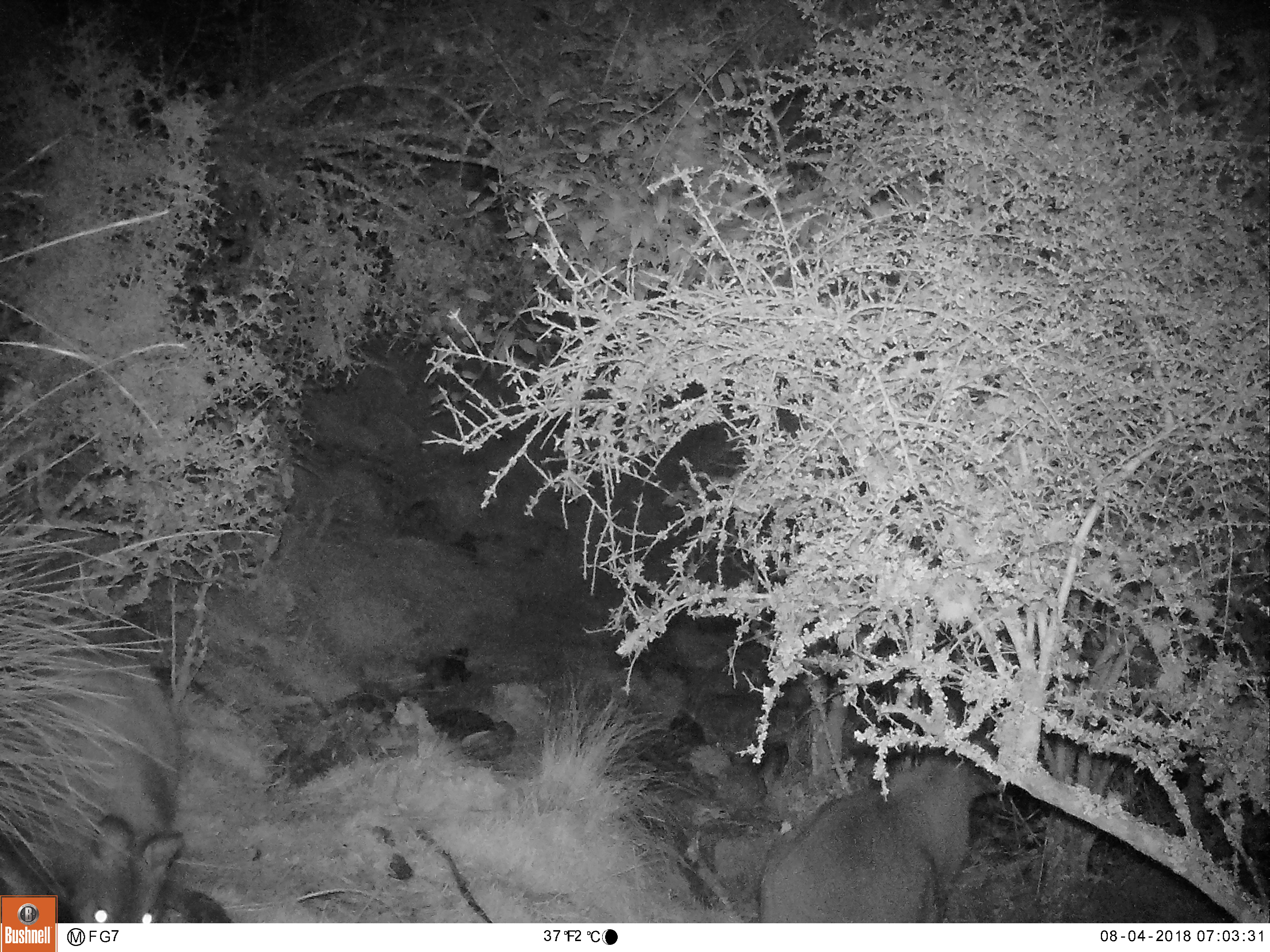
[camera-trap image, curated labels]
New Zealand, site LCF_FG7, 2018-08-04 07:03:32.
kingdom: Animalia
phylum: Chordata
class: Mammalia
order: Diprotodontia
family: Macropodidae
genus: Notamacropus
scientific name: Notamacropus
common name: wallaby